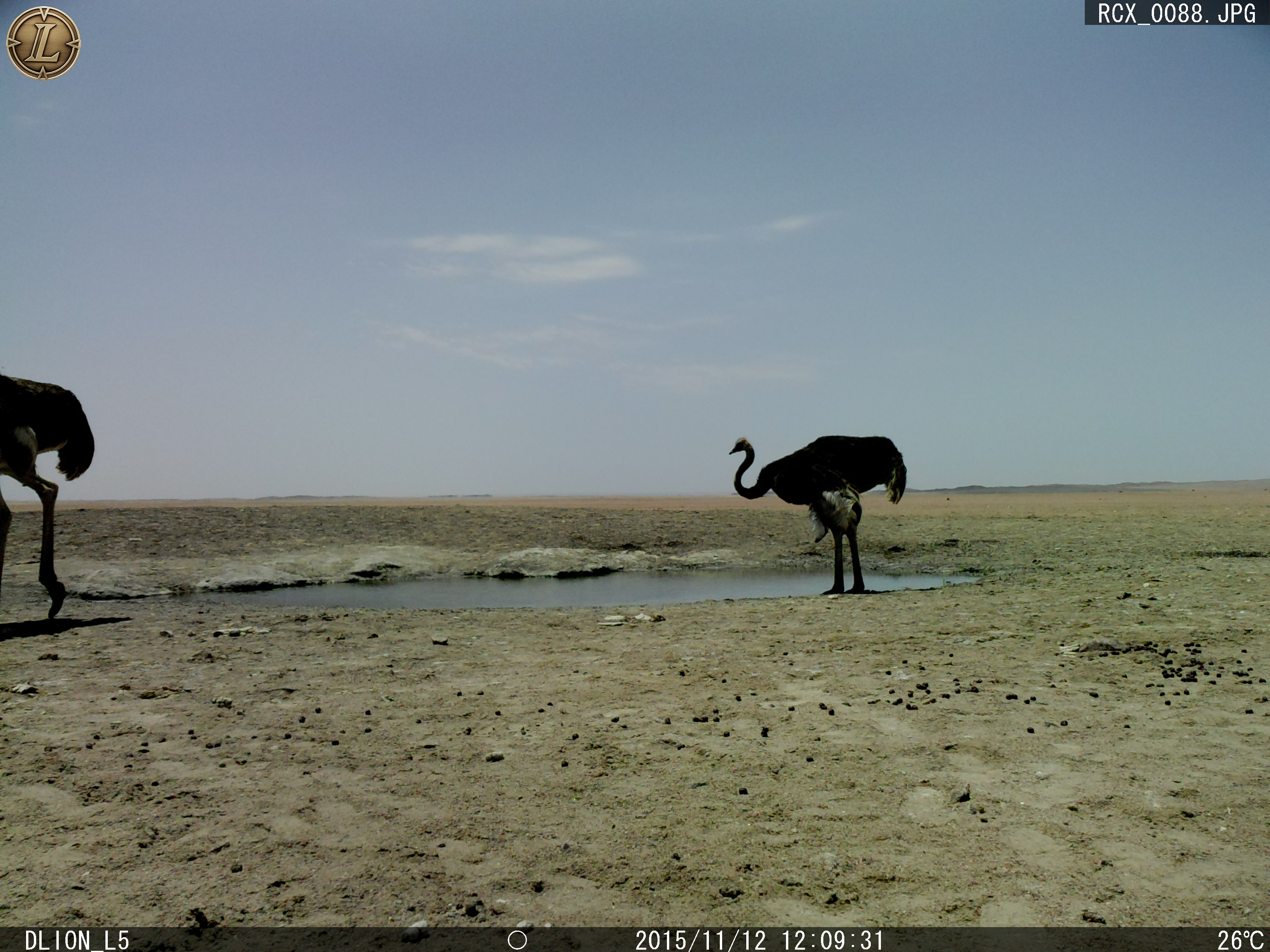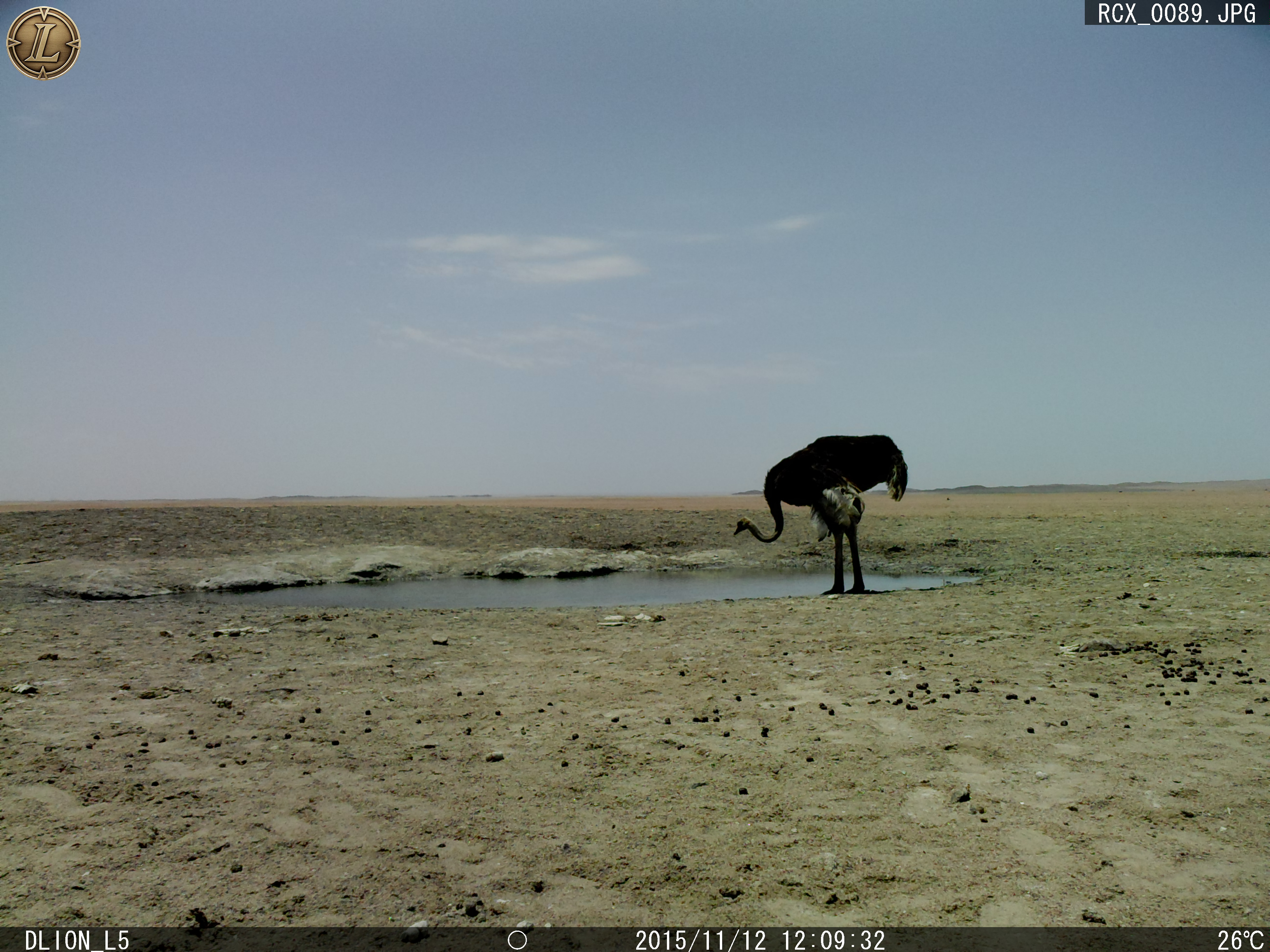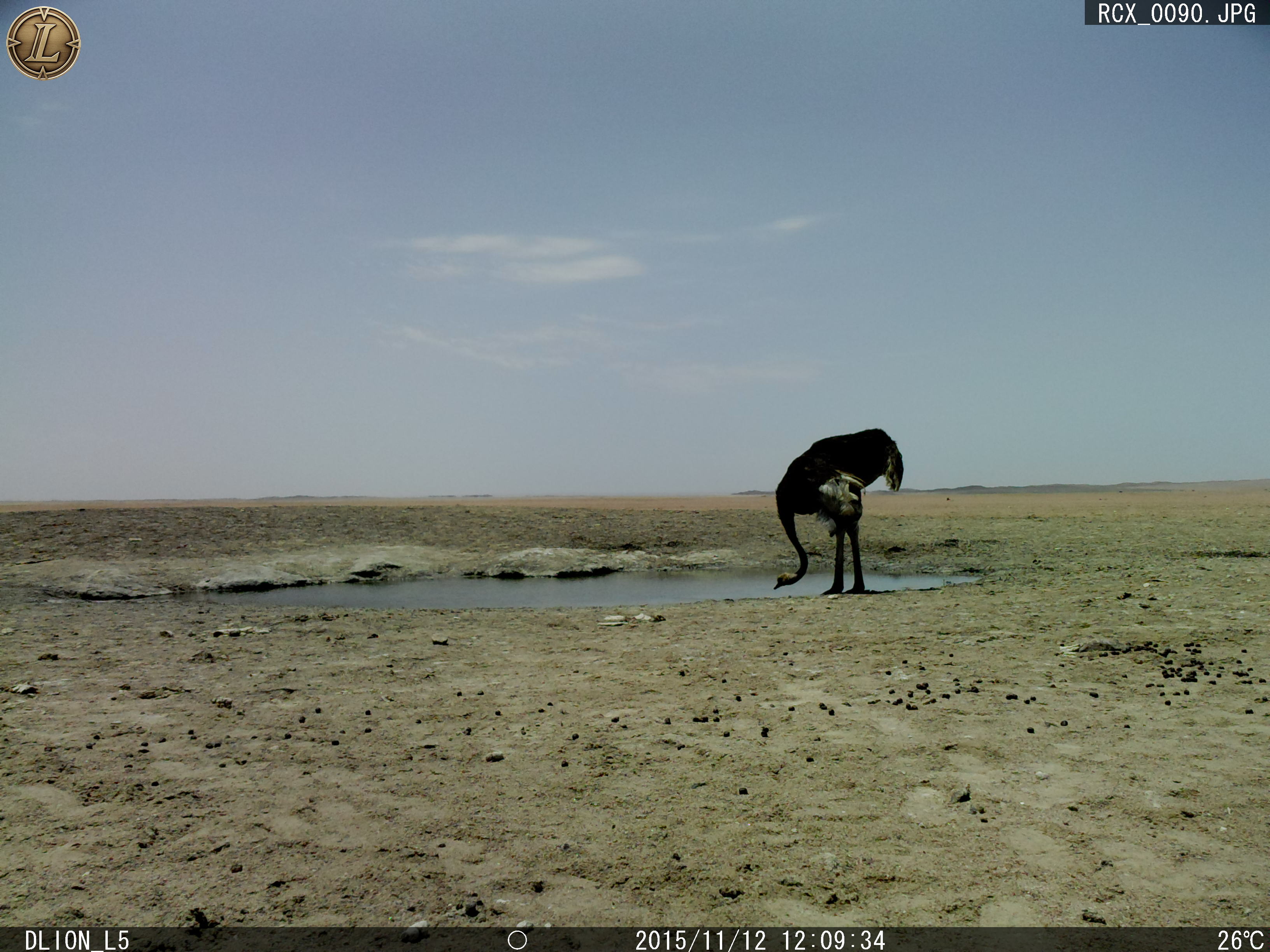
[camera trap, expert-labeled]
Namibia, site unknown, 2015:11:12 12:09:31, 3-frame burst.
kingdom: Animalia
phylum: Chordata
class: Aves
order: Struthioniformes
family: Struthionidae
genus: Struthio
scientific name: Struthio camelus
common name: common ostrich